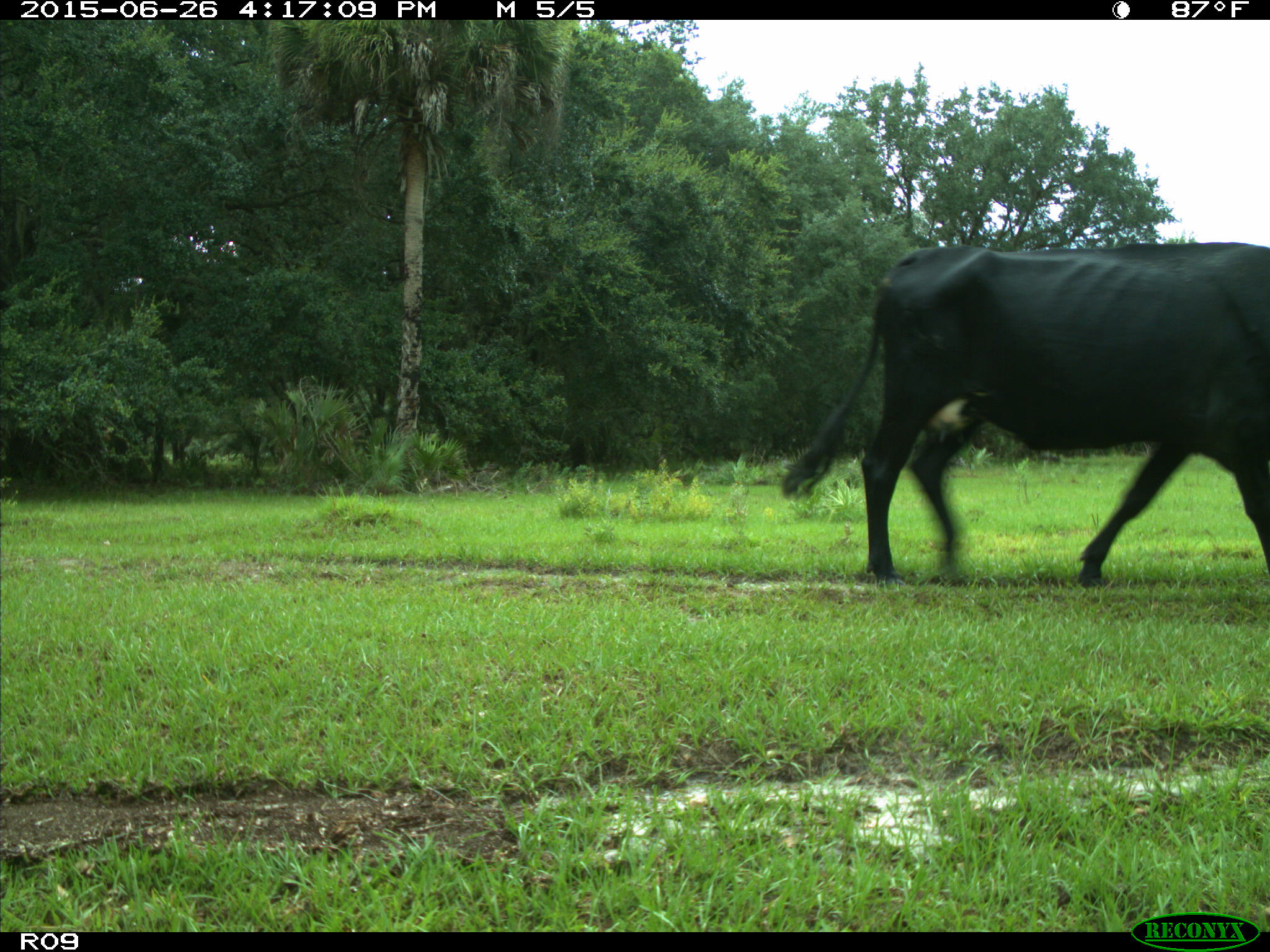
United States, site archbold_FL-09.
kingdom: Animalia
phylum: Chordata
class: Mammalia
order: Artiodactyla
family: Bovidae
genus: Bos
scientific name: Bos taurus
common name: domestic cow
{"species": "Bos taurus (domestic cow)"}